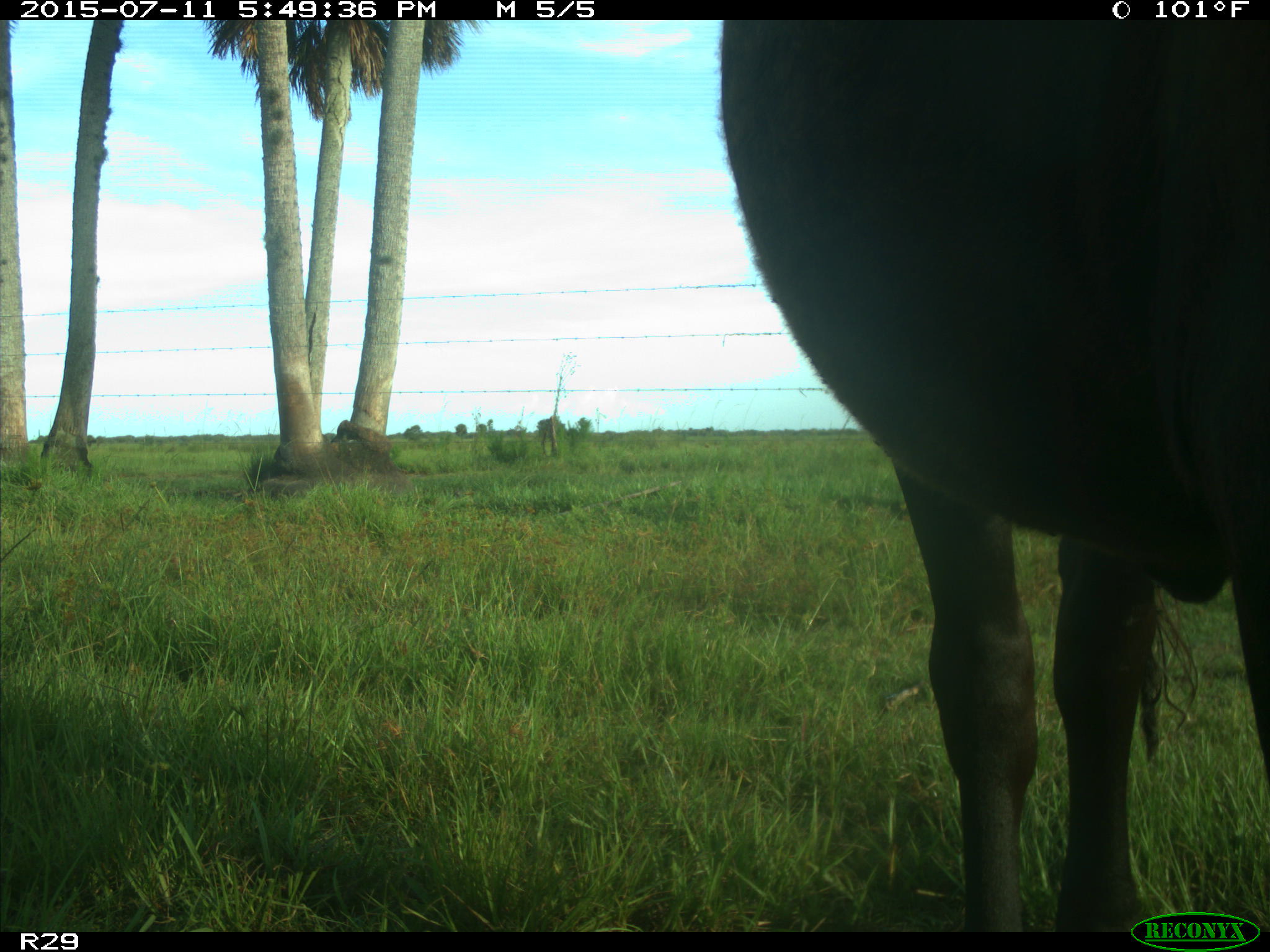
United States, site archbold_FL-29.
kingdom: Animalia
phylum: Chordata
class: Mammalia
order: Artiodactyla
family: Bovidae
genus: Bos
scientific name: Bos taurus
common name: domestic cow